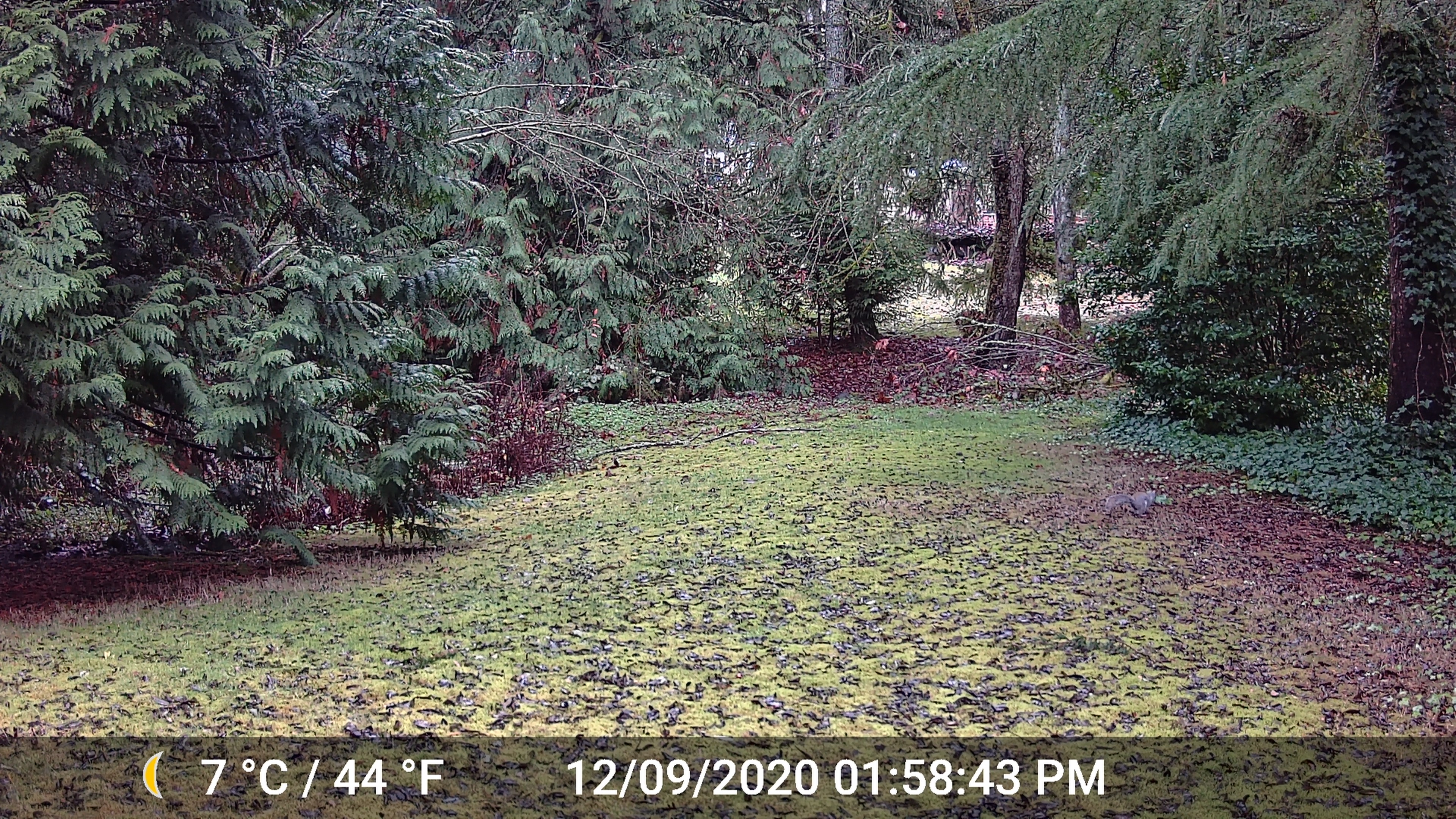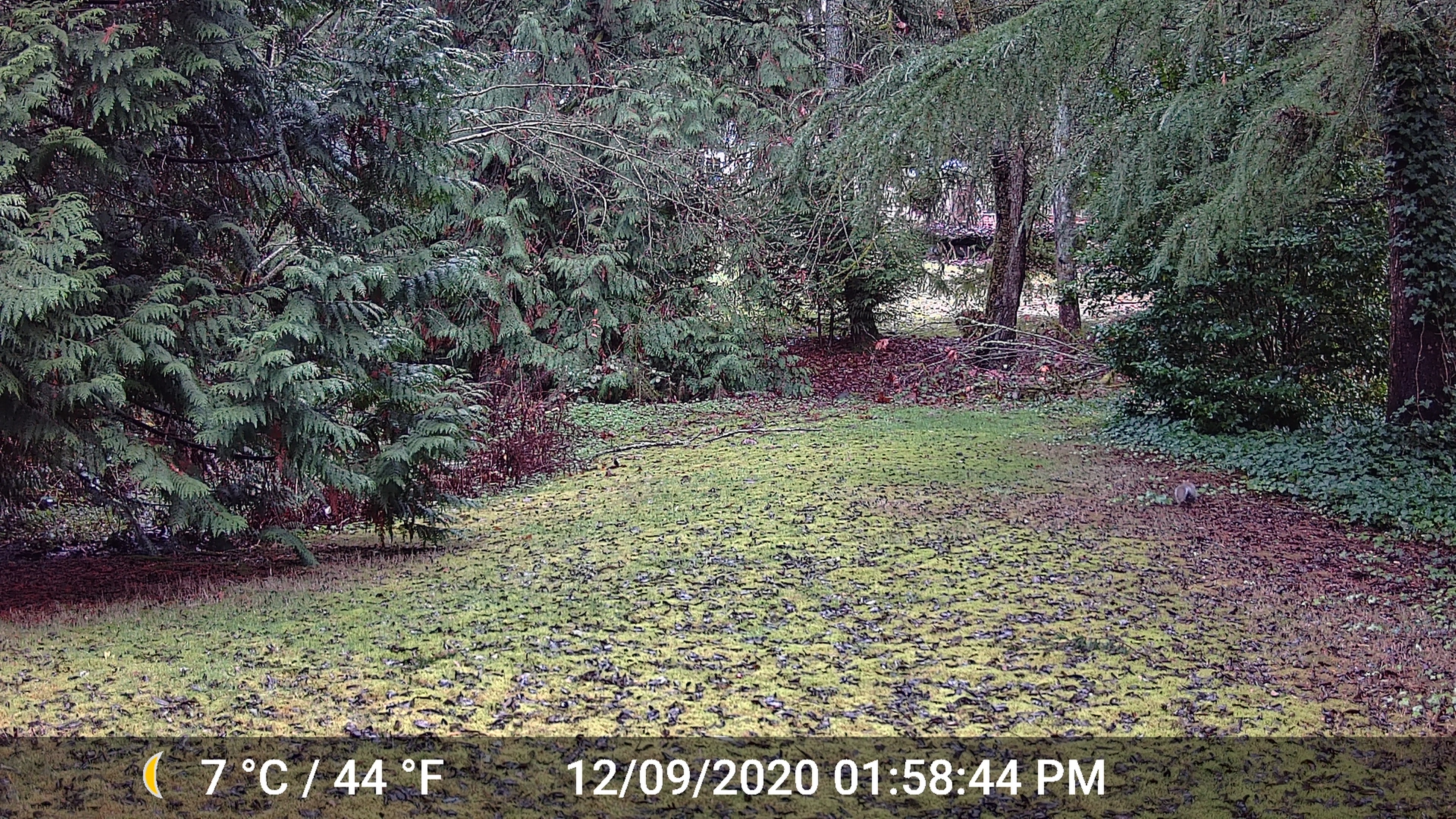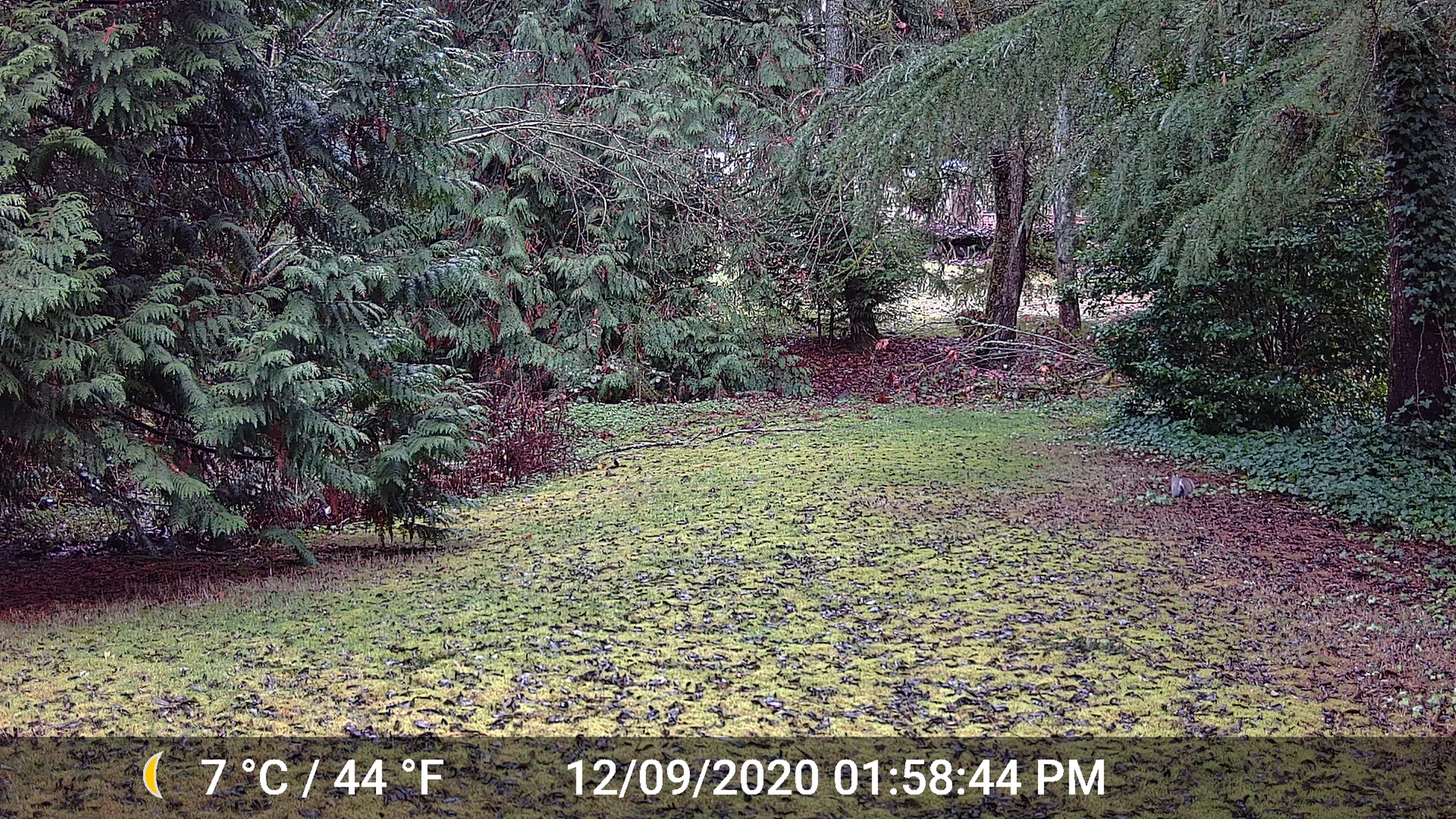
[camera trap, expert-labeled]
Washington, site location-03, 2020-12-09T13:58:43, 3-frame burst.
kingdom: Animalia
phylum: Chordata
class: Mammalia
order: Rodentia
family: Sciuridae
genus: Sciurus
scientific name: Sciurus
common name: squirrel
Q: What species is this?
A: Squirrel (Sciurus).